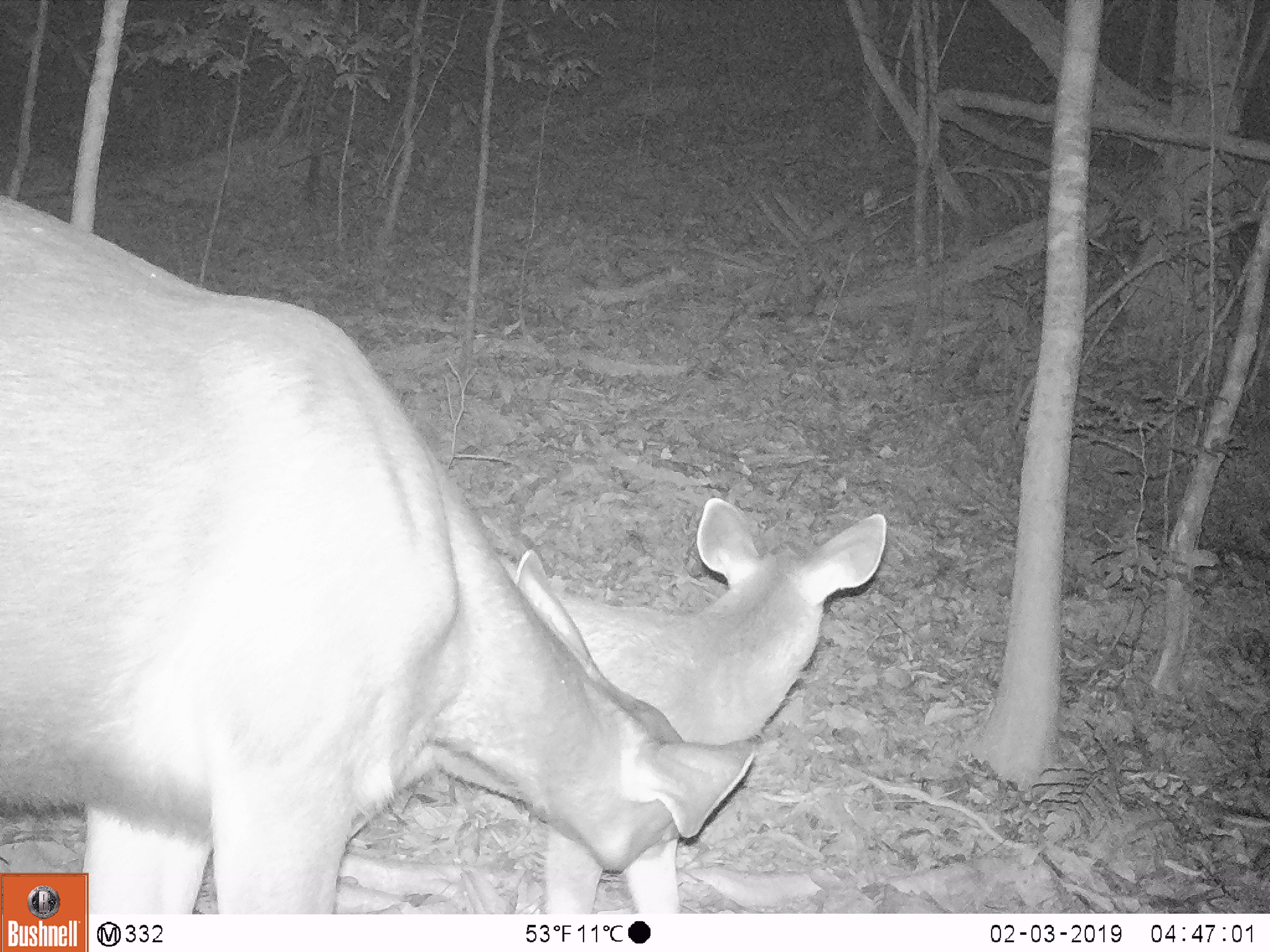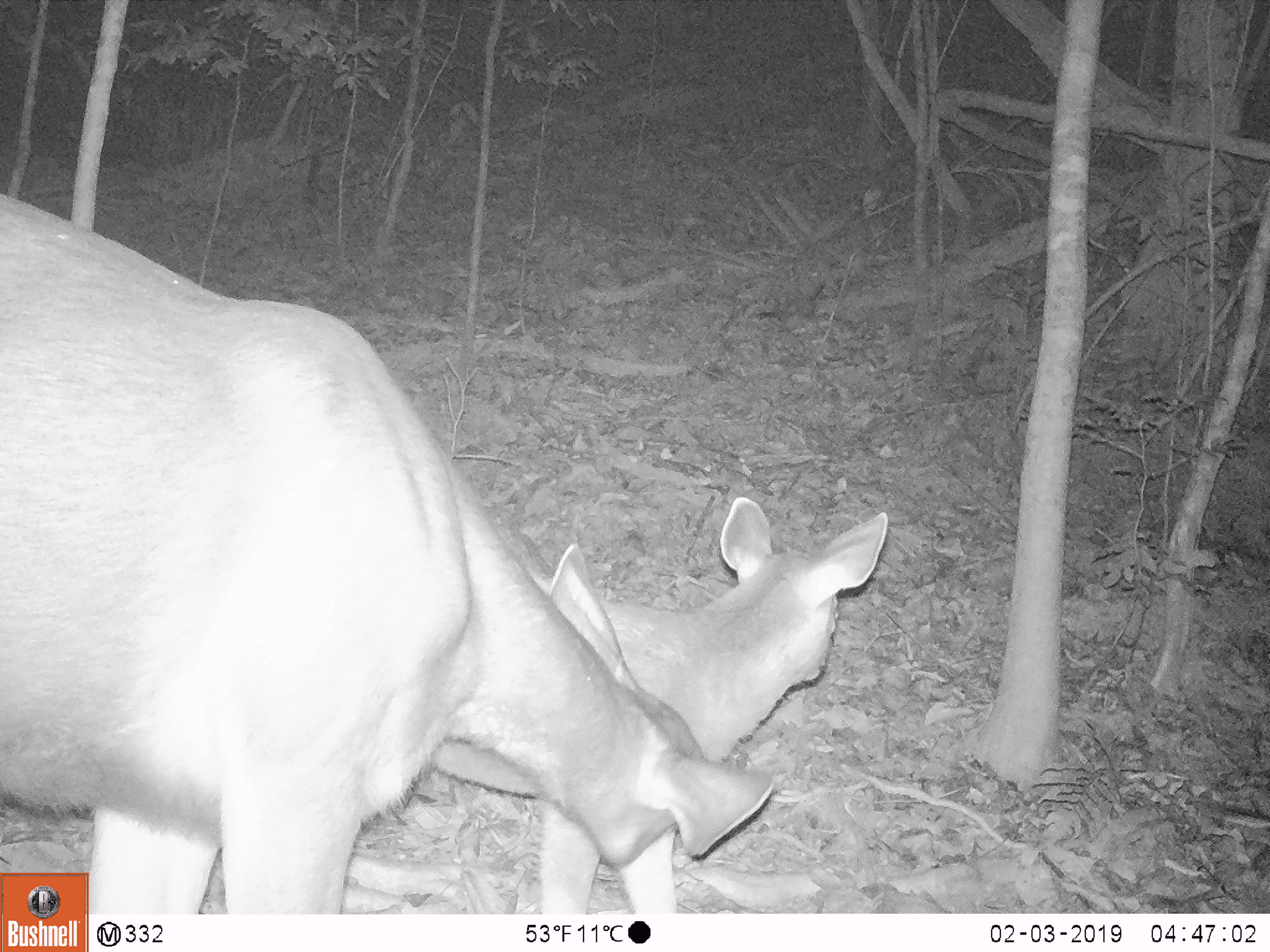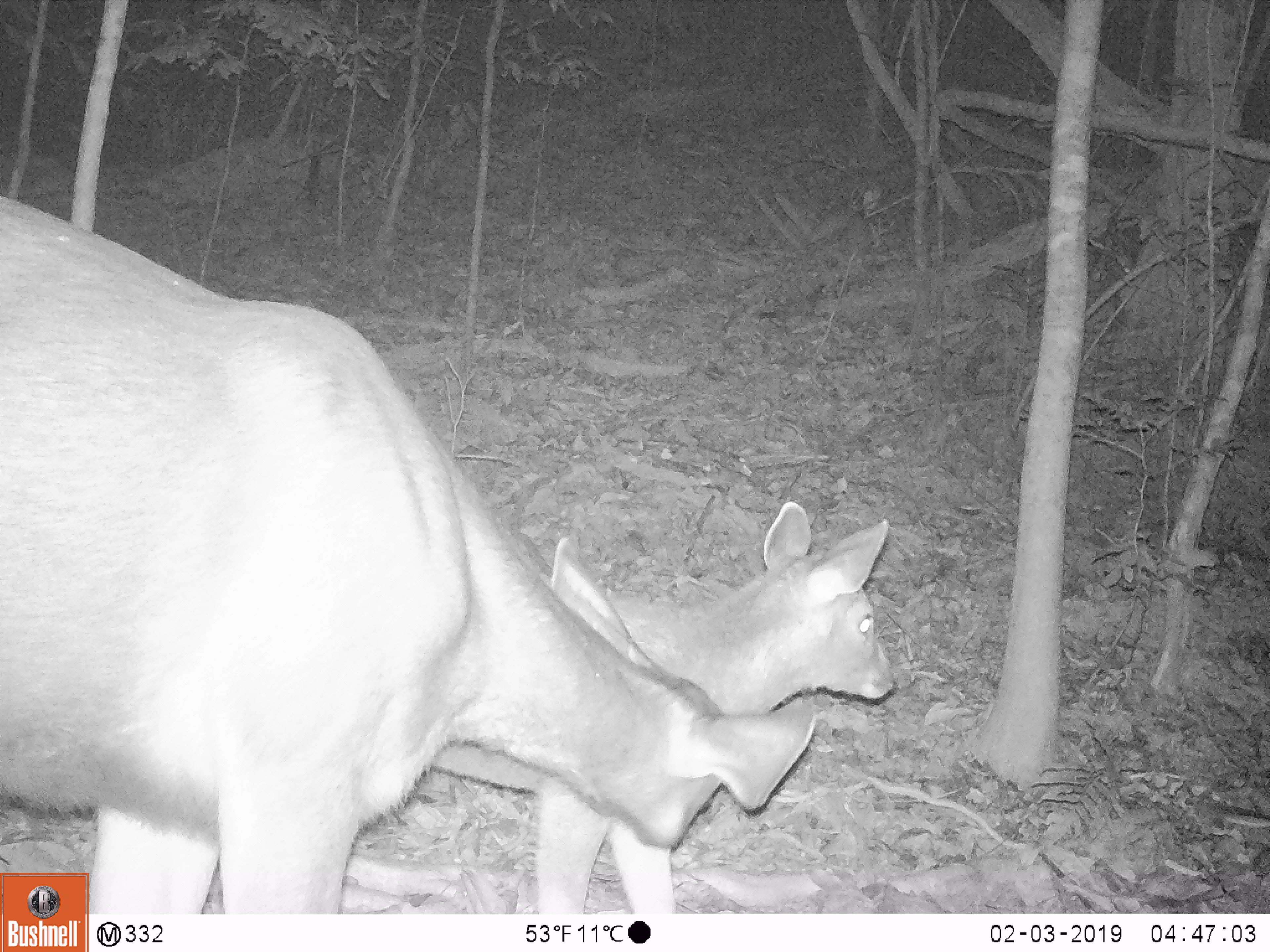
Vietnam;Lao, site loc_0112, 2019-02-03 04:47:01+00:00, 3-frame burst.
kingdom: Animalia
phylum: Chordata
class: Mammalia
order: Artiodactyla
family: Cervidae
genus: Rusa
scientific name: Rusa unicolor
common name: sambar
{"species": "sambar (Rusa unicolor)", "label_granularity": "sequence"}